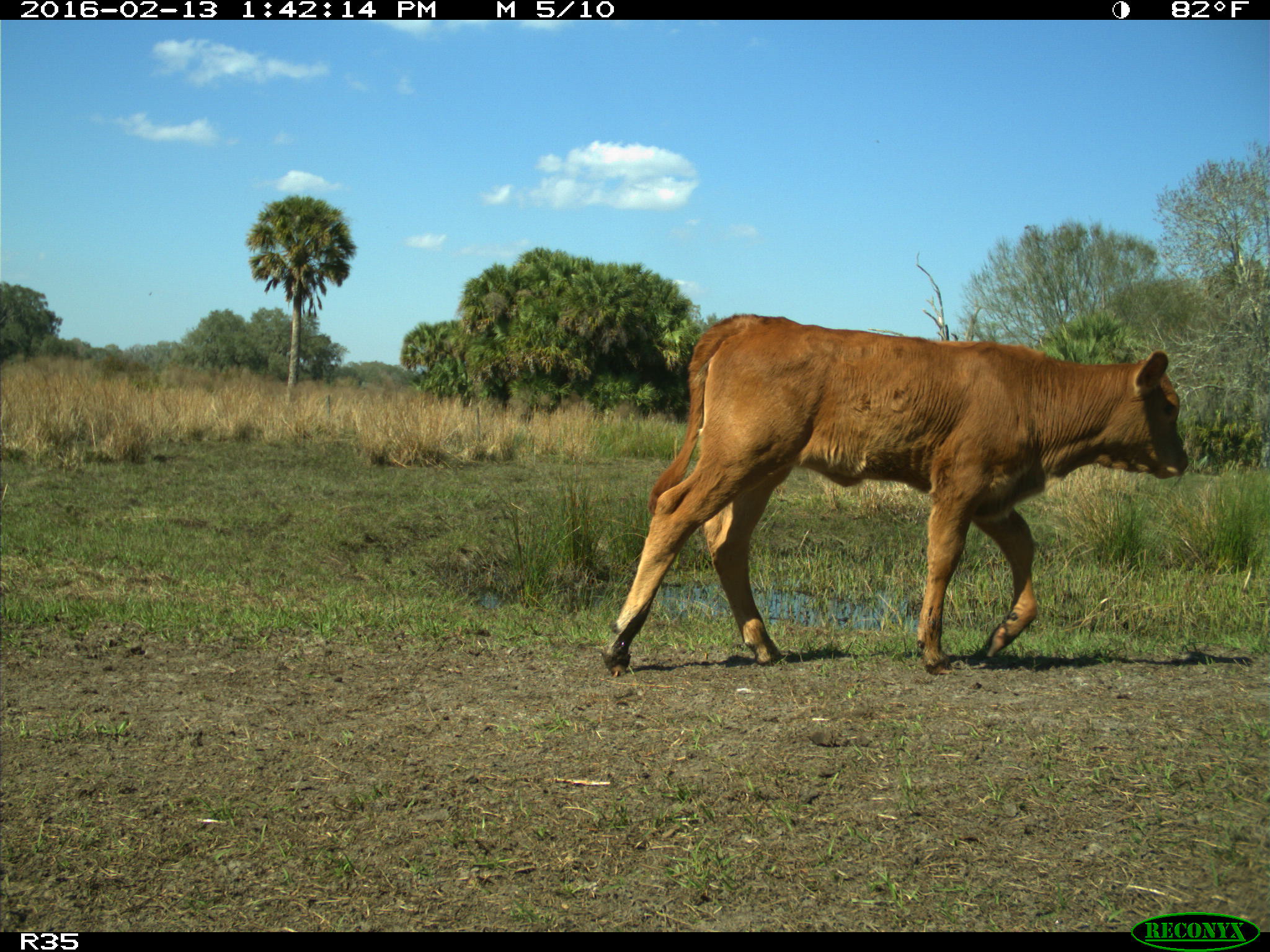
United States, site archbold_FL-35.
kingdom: Animalia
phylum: Chordata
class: Mammalia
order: Artiodactyla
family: Bovidae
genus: Bos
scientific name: Bos taurus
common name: domestic cow